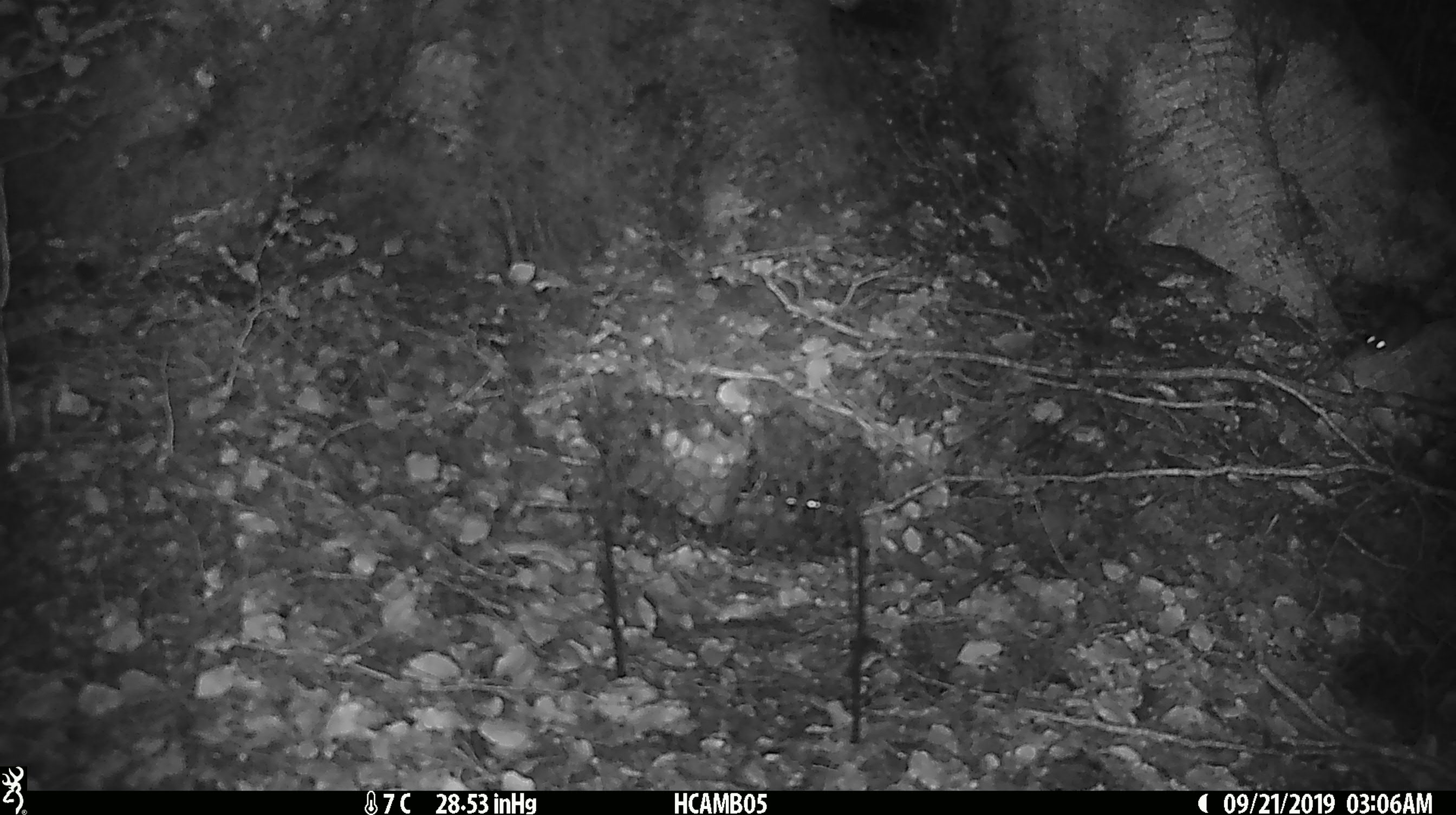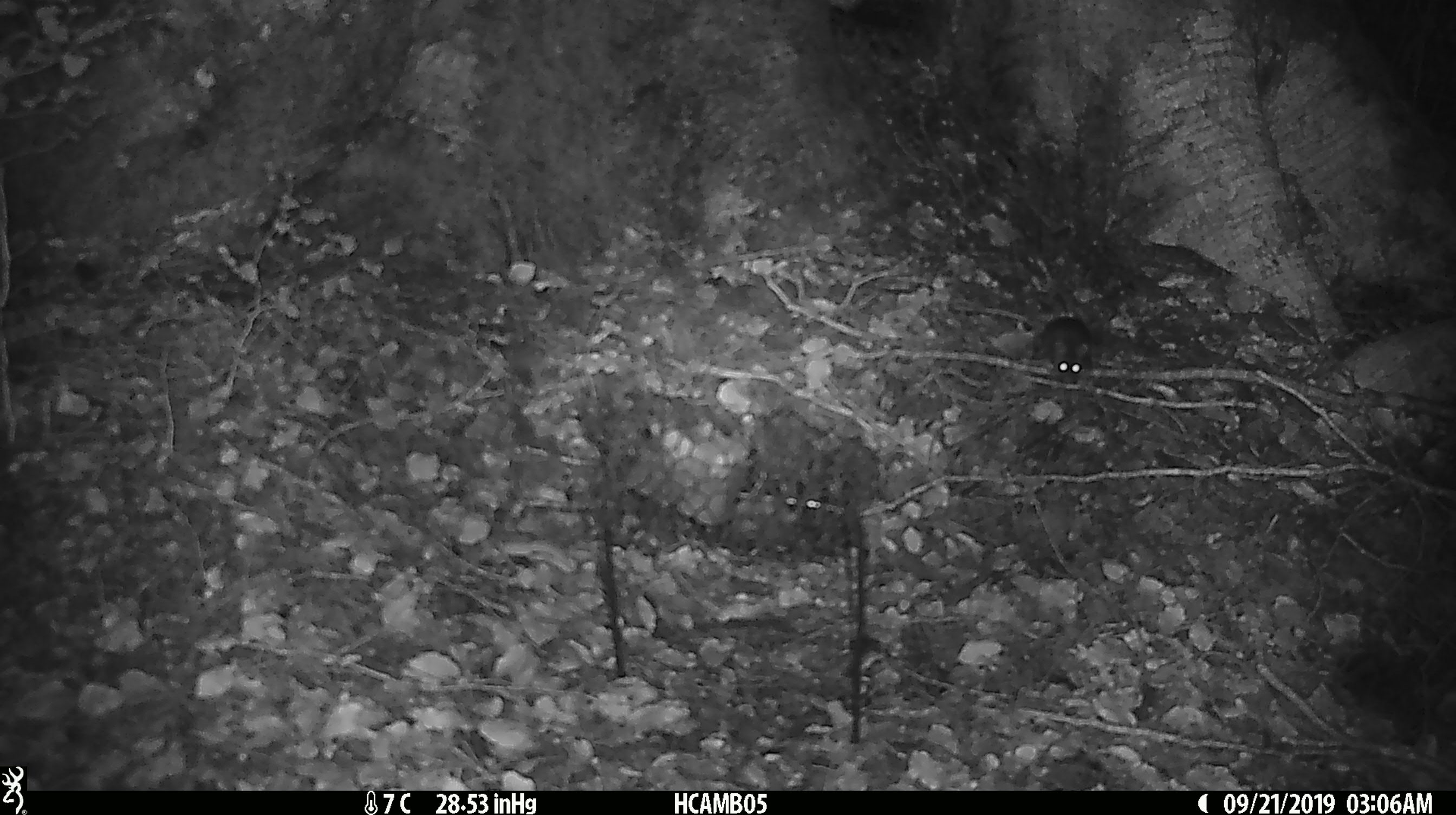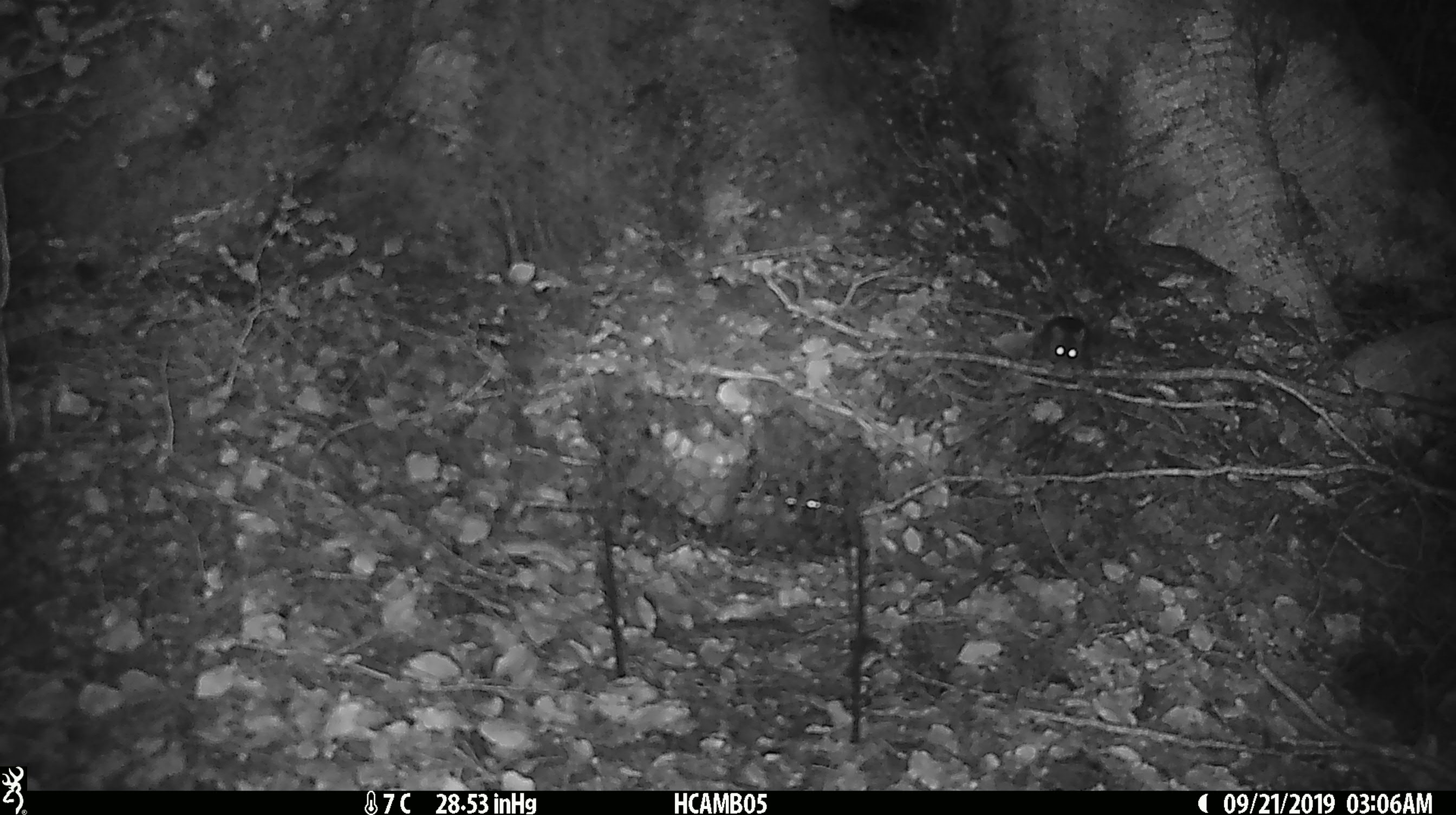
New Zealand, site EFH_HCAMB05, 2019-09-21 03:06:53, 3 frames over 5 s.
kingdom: Animalia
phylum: Chordata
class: Mammalia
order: Rodentia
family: Muridae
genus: Mus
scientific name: Mus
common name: mouse